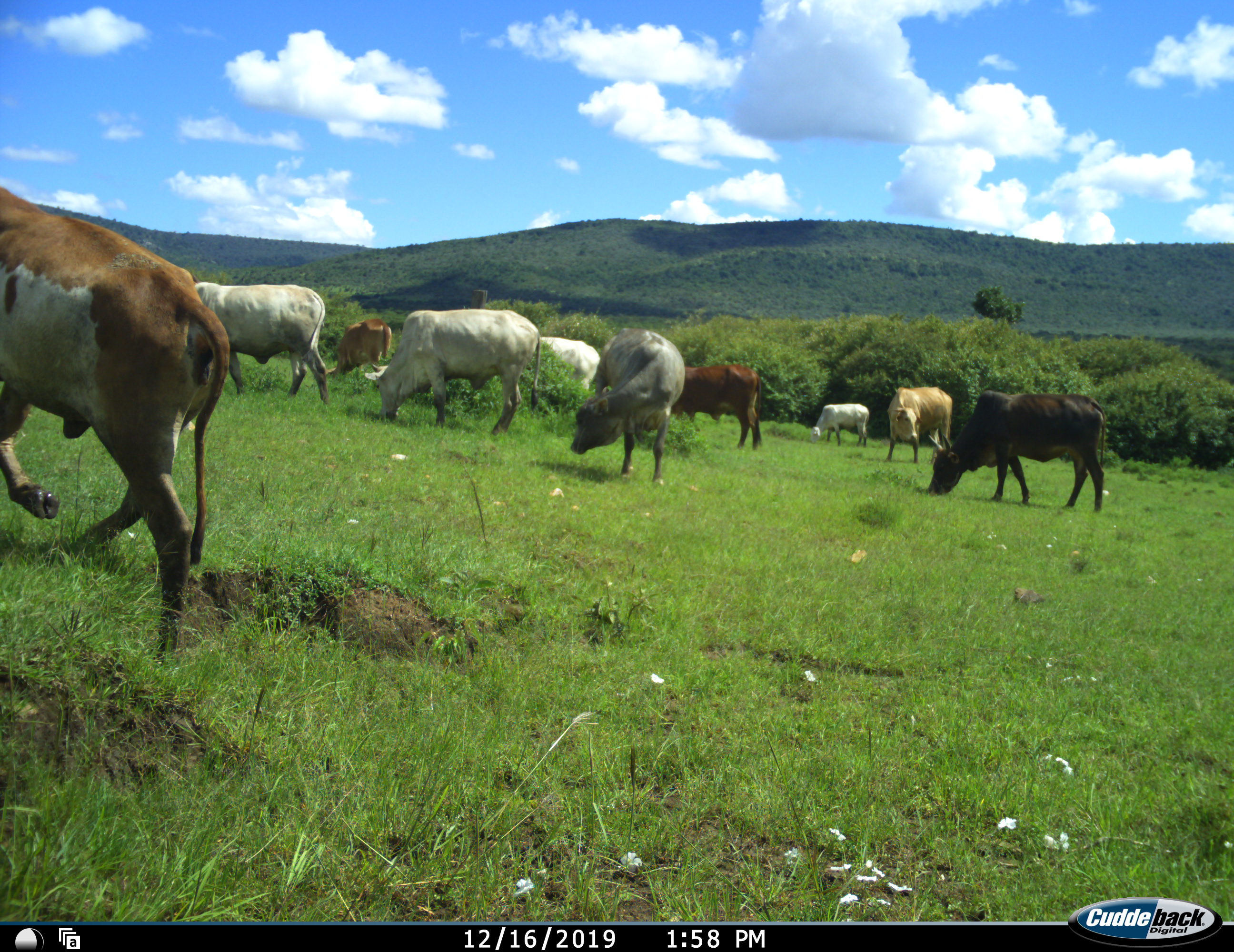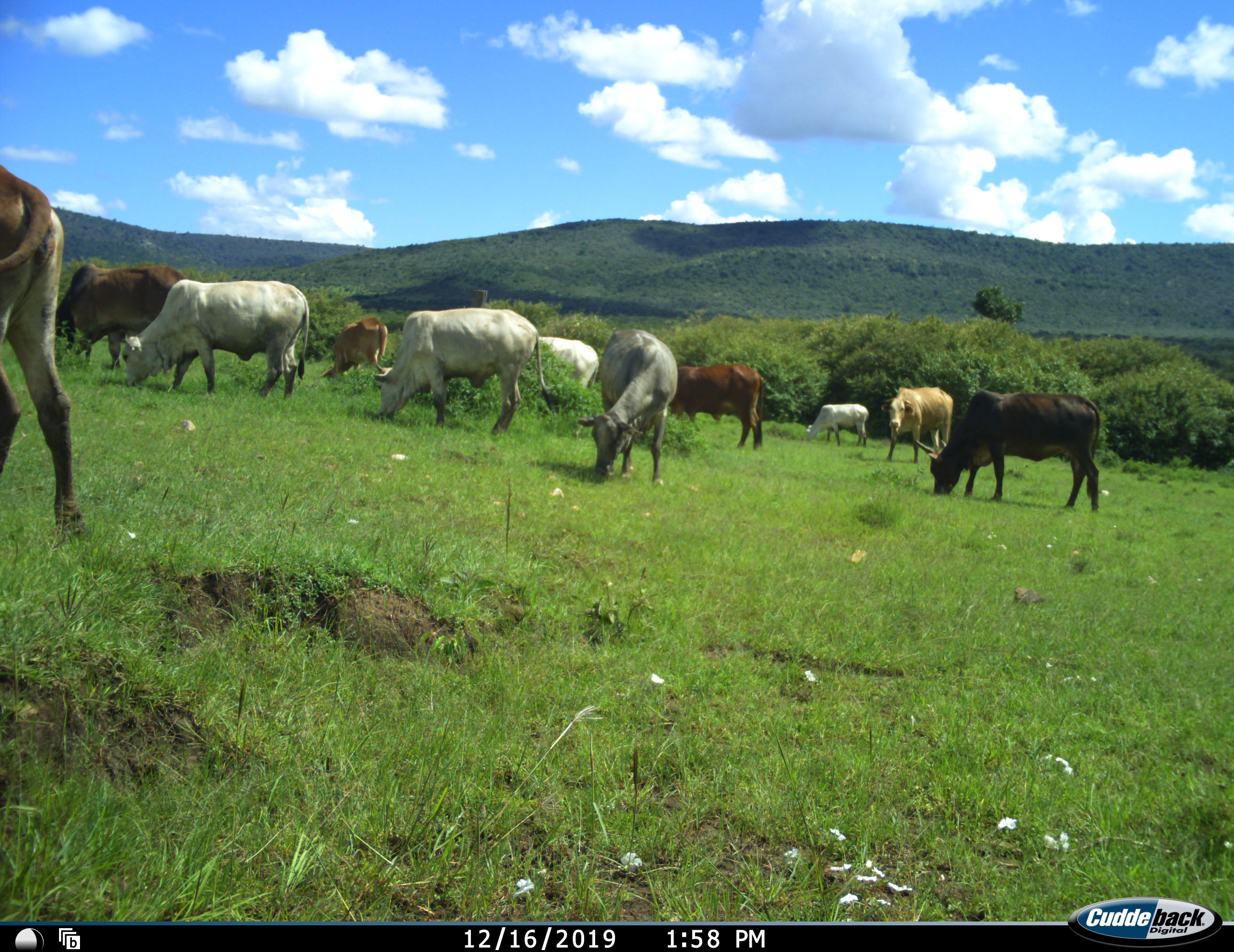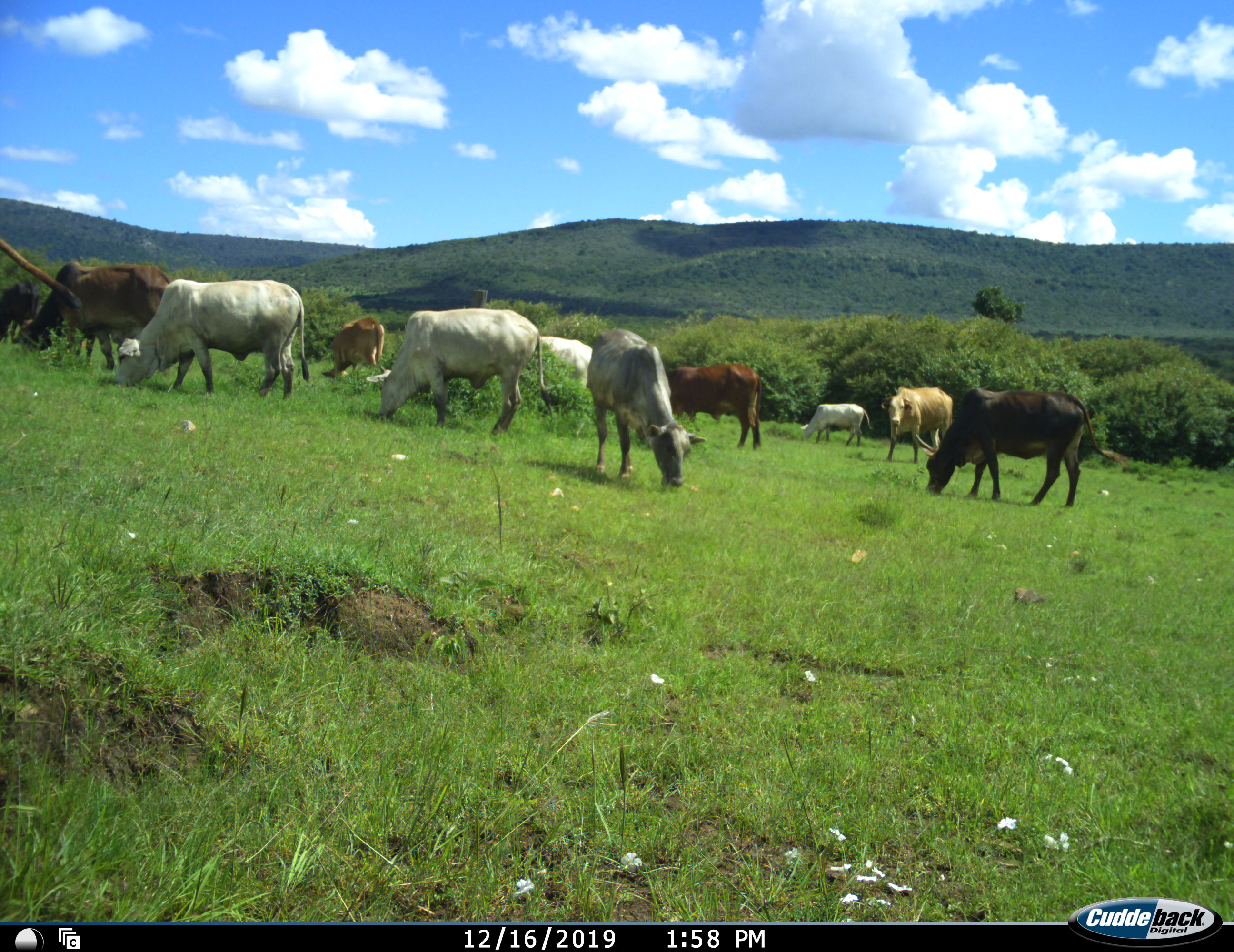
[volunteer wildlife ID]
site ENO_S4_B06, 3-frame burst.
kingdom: Animalia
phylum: Chordata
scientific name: Vertebrata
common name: domestic animal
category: domesticanimal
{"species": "domesticanimal (domestic animal) (Vertebrata)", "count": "11-50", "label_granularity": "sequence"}